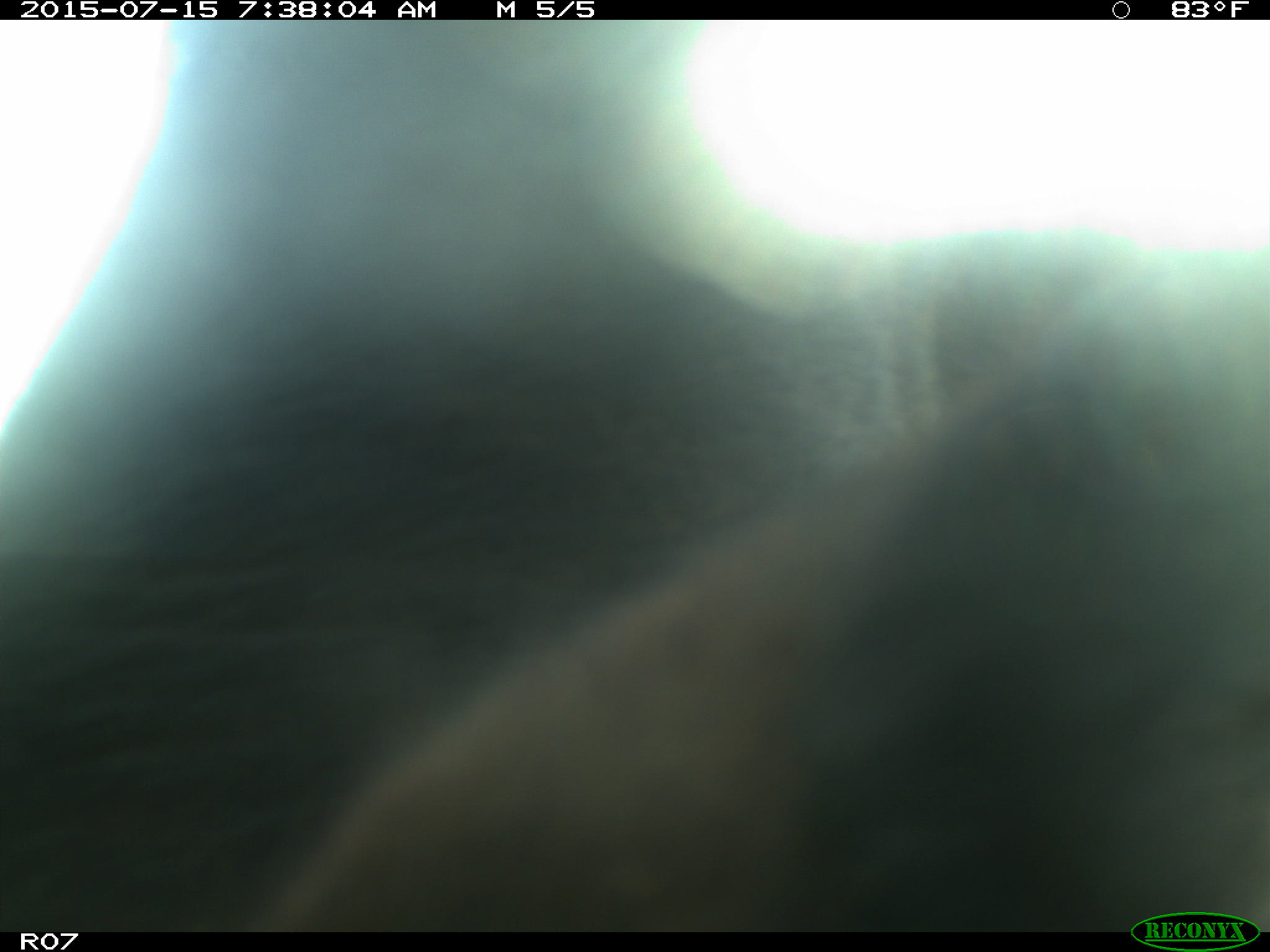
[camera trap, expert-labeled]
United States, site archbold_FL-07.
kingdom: Animalia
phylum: Chordata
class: Mammalia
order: Artiodactyla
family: Bovidae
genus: Bos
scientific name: Bos taurus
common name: domestic cow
Bos taurus (domestic cow).